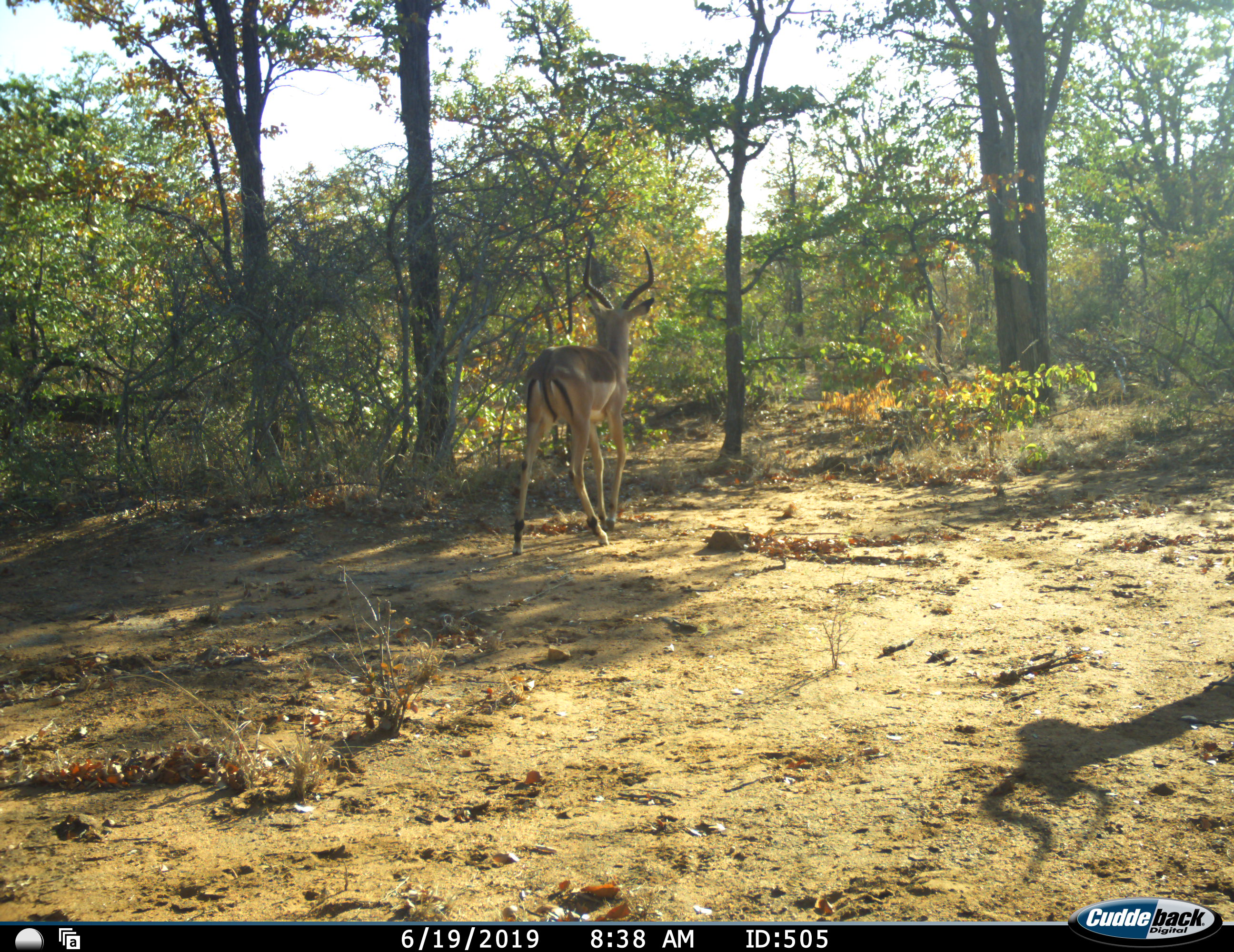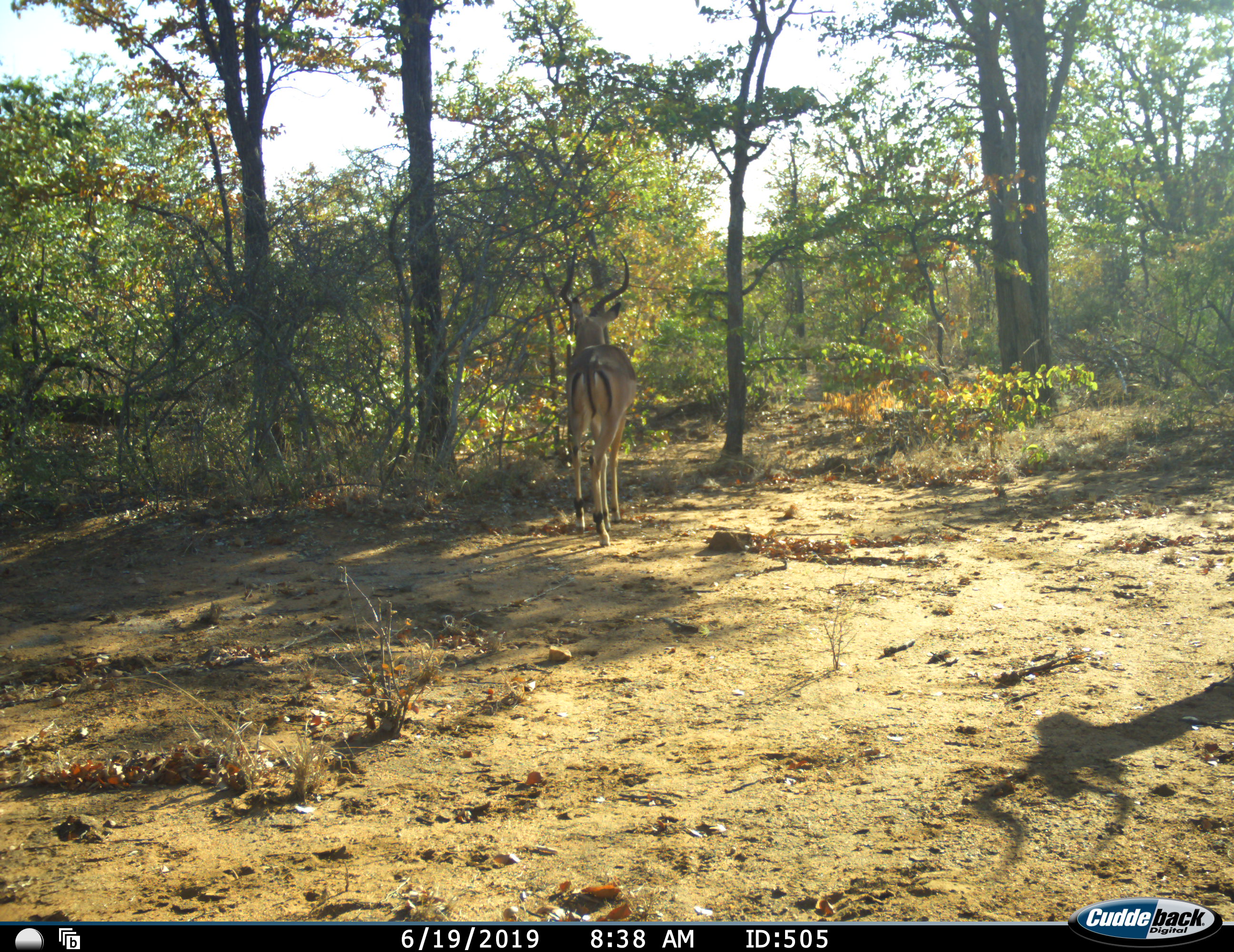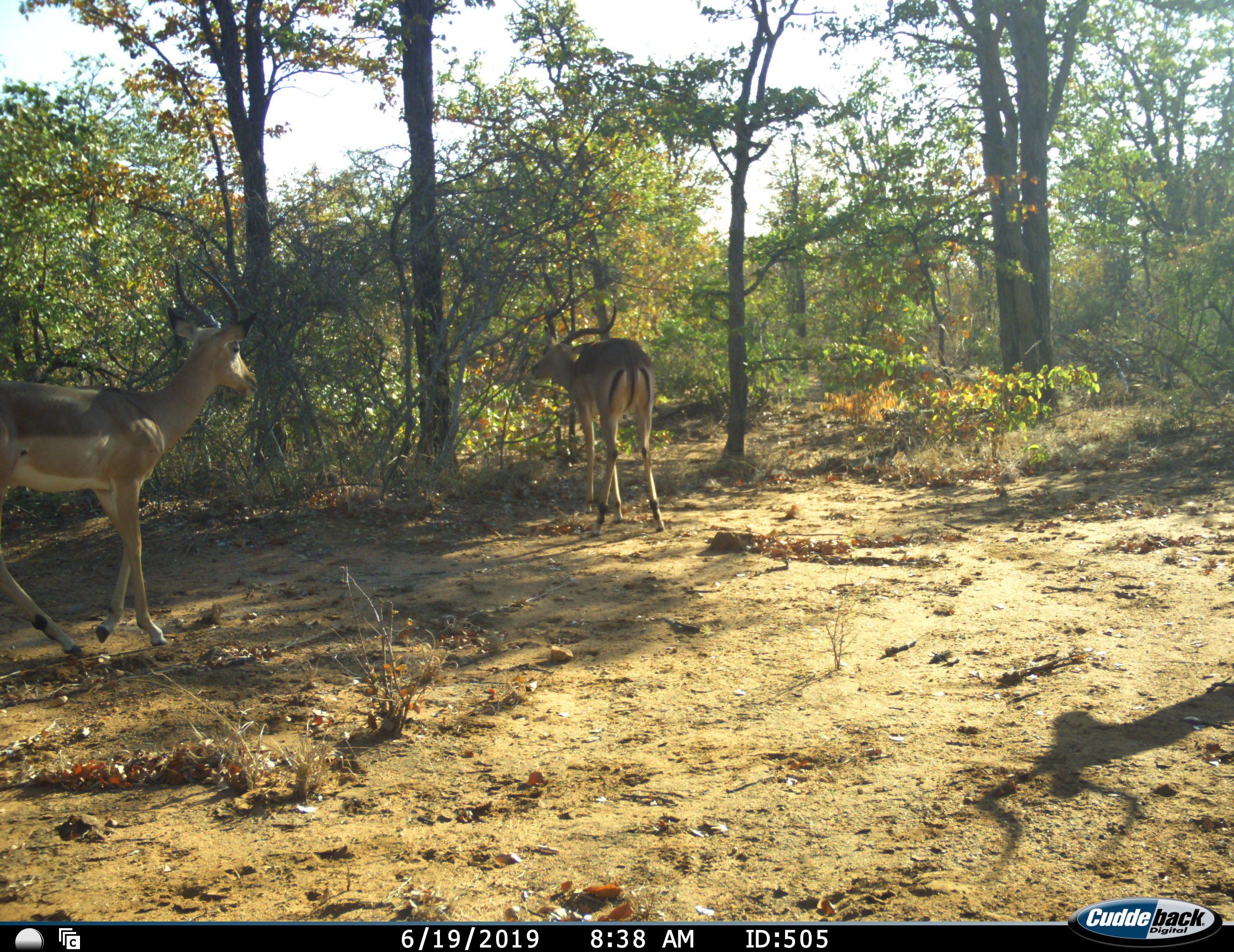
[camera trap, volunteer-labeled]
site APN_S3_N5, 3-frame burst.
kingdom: Animalia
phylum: Chordata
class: Mammalia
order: Artiodactyla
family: Bovidae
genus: Aepyceros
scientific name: Aepyceros melampus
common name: impala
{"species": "impala (Aepyceros melampus)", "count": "2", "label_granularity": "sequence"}